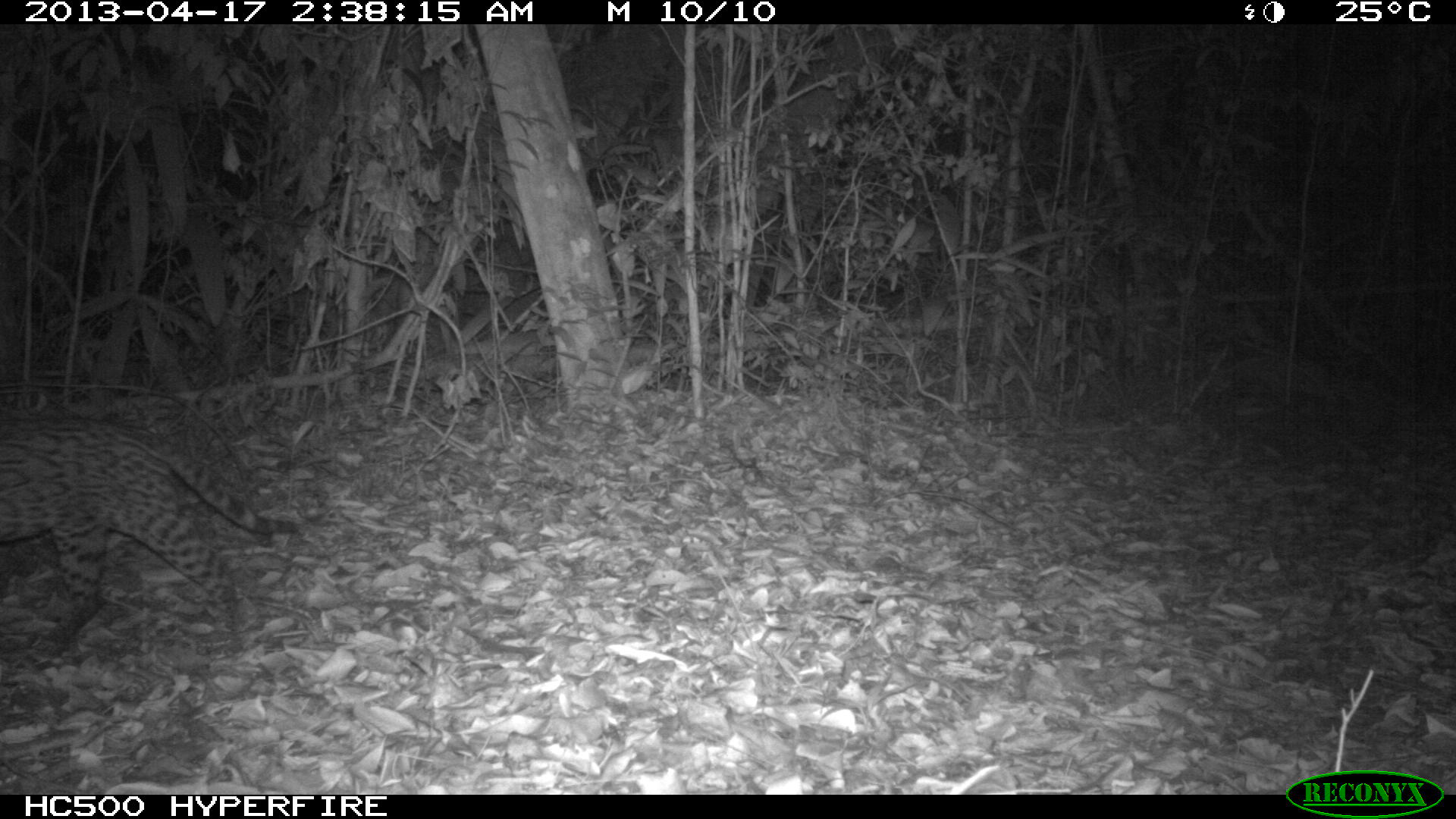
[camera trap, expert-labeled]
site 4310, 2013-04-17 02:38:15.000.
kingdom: Animalia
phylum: Chordata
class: Mammalia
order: Carnivora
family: Felidae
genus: Leopardus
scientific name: Leopardus pardalis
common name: ocelot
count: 1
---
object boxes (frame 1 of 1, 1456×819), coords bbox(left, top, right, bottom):
leopardus pardalis: bbox(0, 416, 298, 657)